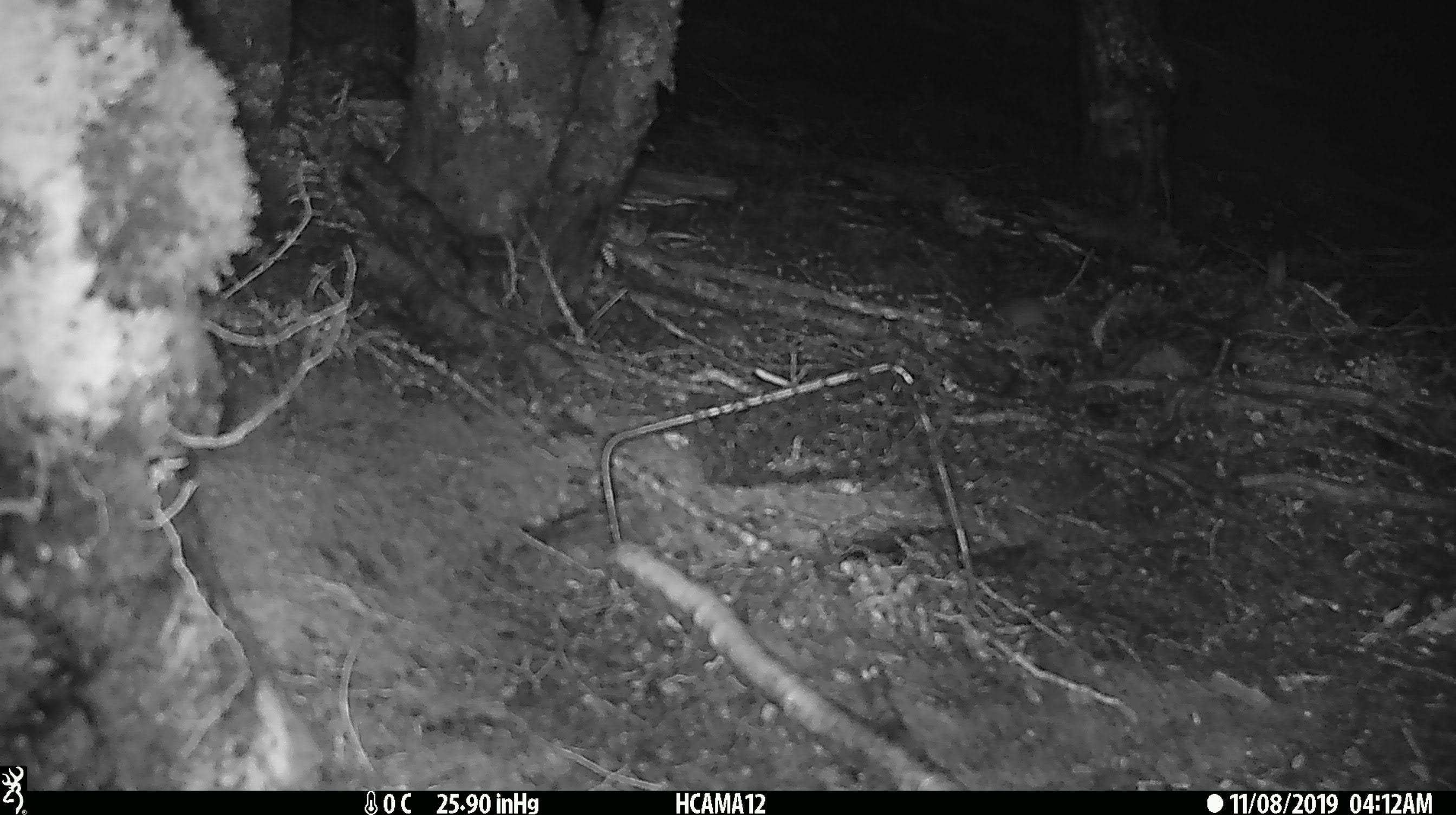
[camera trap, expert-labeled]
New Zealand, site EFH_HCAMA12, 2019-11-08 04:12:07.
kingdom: Animalia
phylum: Chordata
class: Mammalia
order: Rodentia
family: Muridae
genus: Mus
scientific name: Mus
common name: mouse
Mouse (Mus).